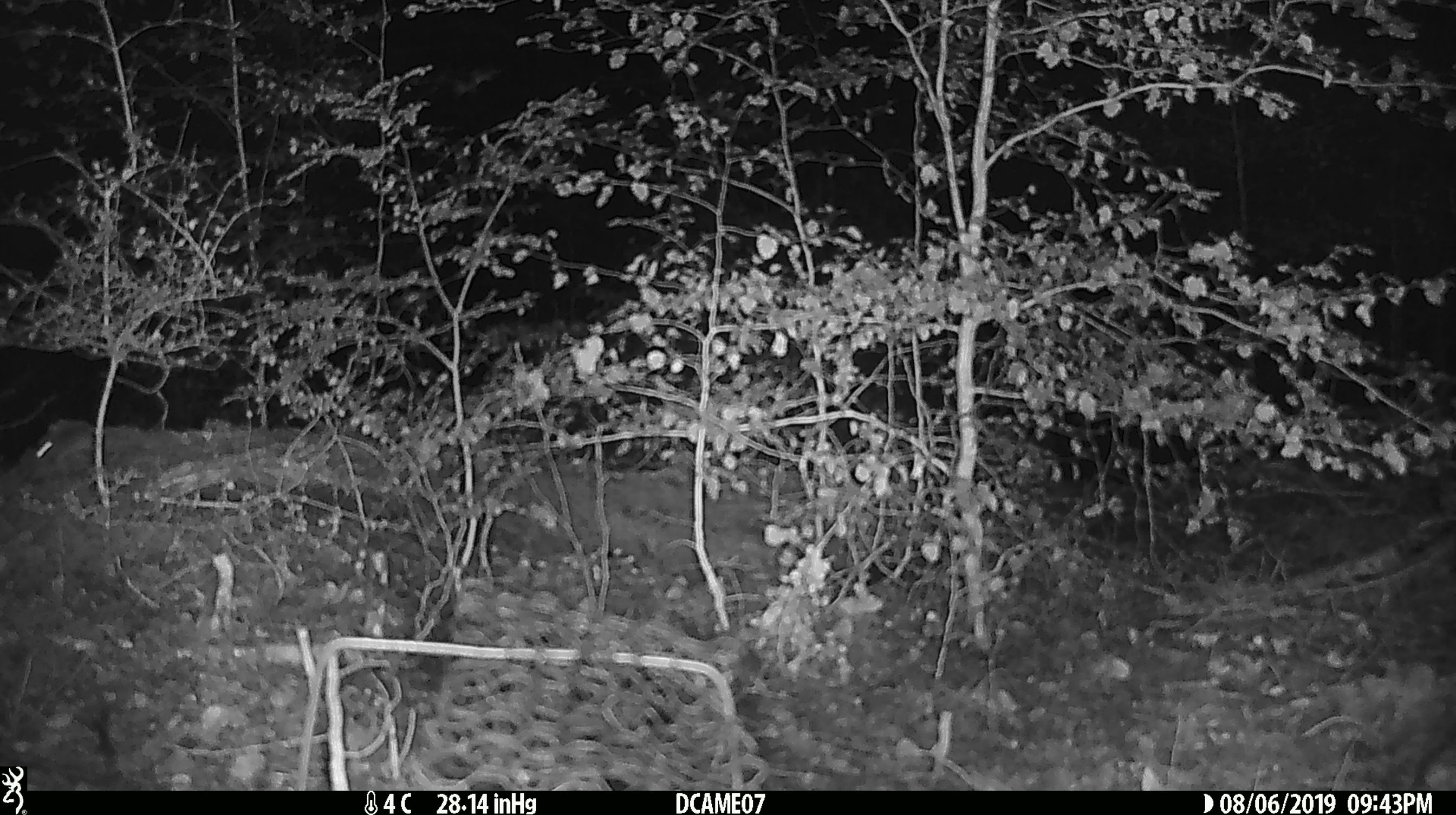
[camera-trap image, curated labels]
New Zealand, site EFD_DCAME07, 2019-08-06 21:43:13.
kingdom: Animalia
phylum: Chordata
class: Mammalia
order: Rodentia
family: Muridae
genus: Mus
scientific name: Mus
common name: mouse